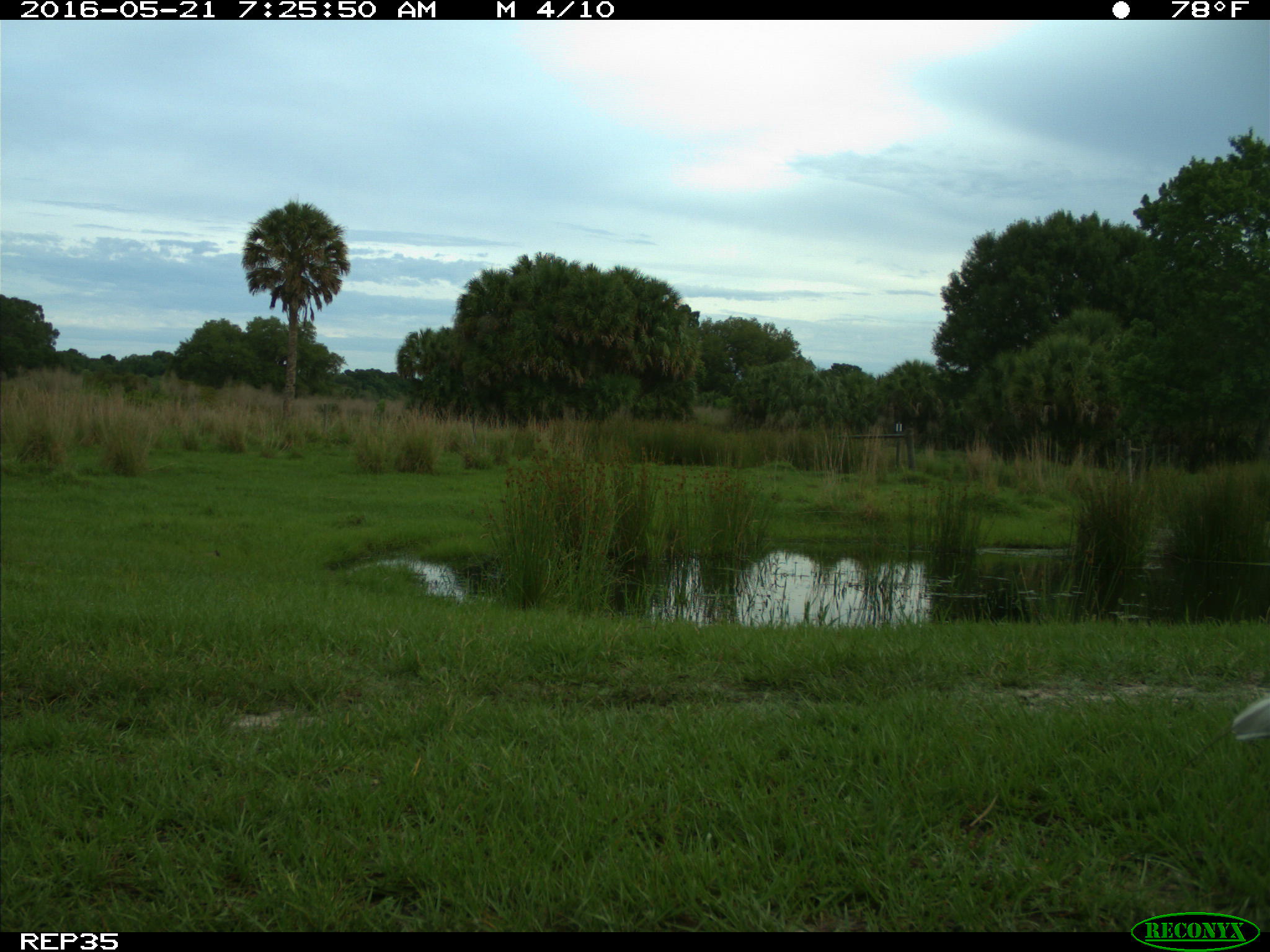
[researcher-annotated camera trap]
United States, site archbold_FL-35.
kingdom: Animalia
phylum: Chordata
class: Aves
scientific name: Aves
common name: birds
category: unidentified bird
Unidentified bird (birds) (Aves).